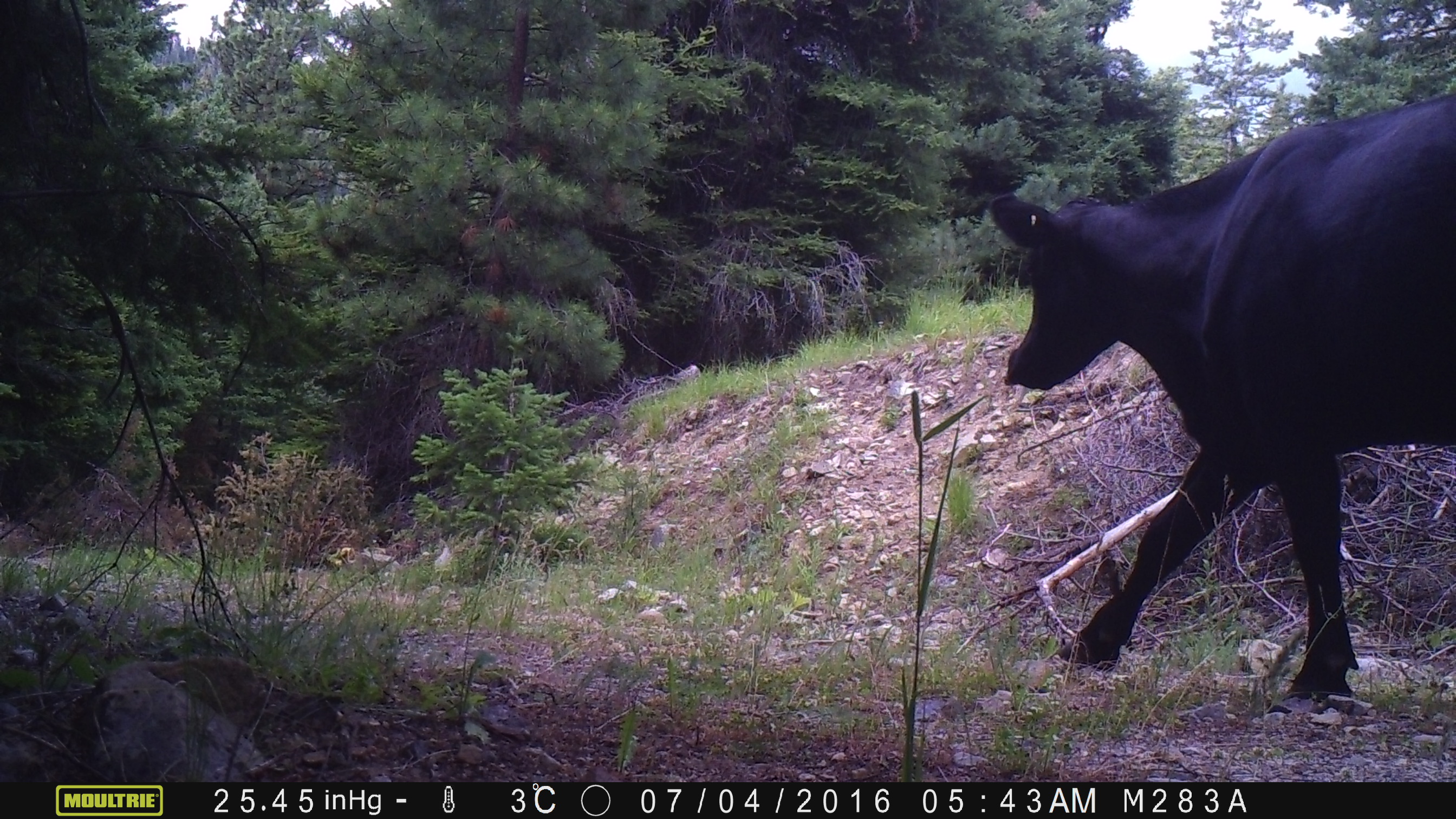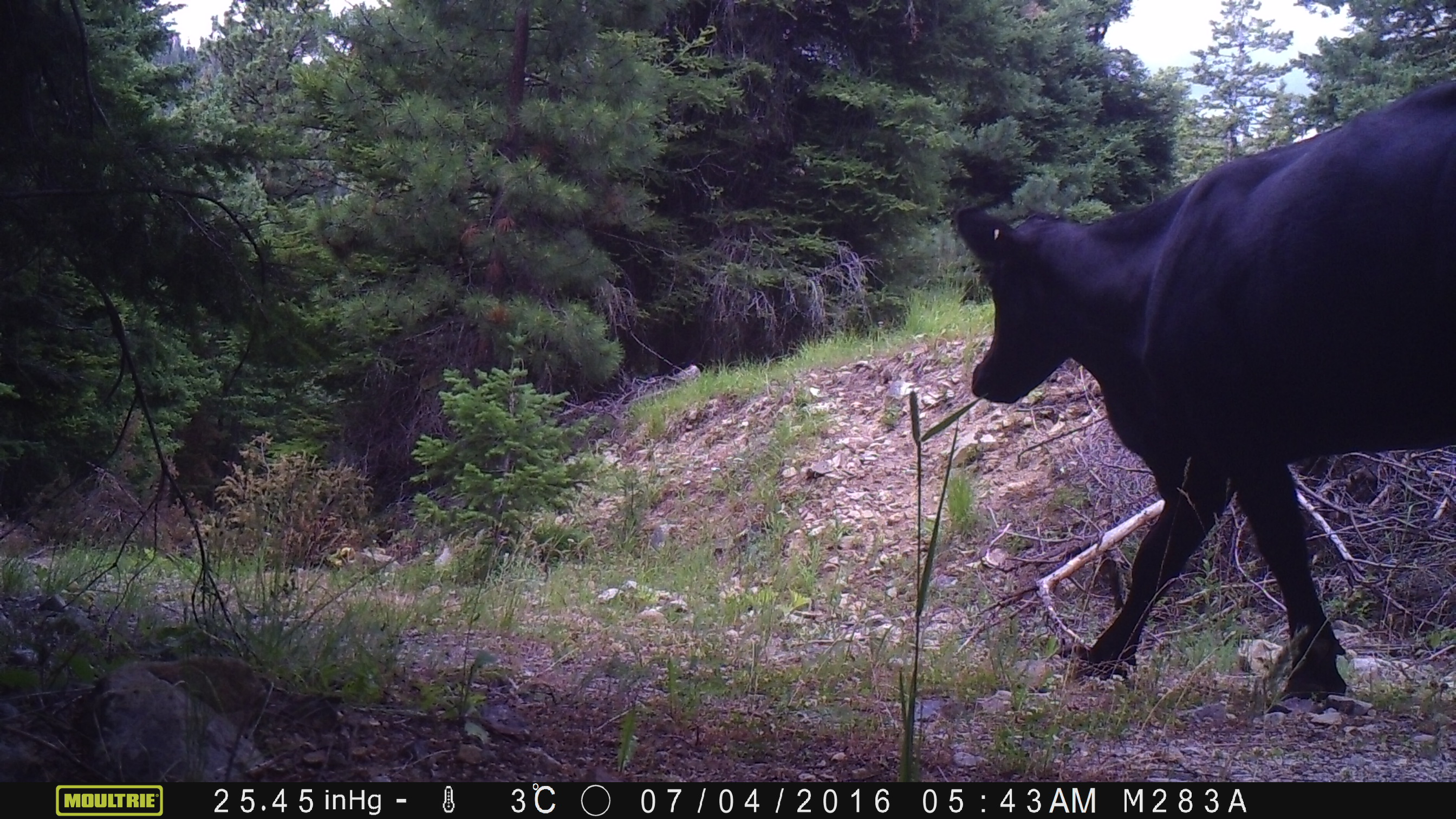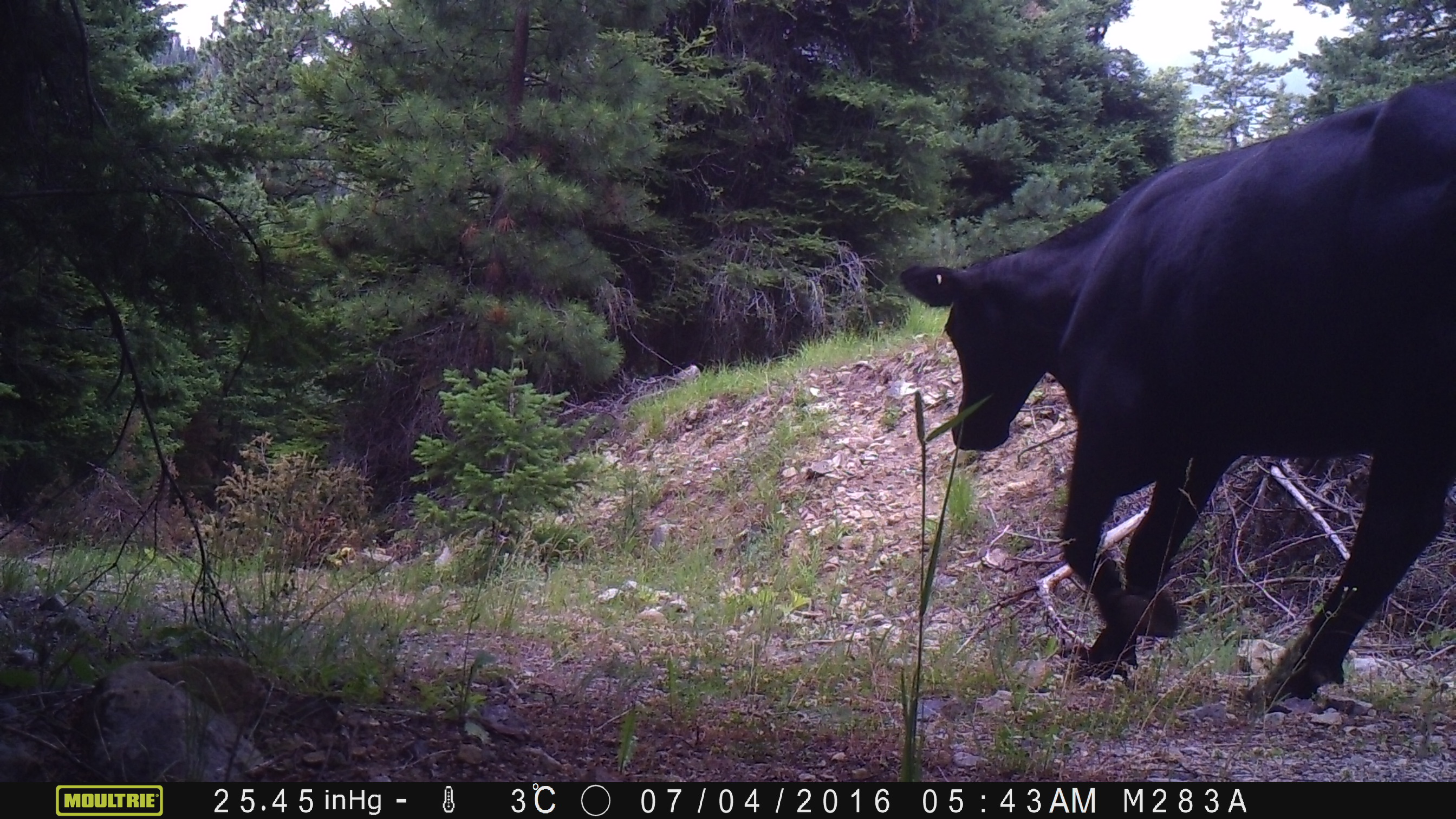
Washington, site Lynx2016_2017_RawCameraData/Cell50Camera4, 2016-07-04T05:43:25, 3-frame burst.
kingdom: Animalia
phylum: Chordata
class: Mammalia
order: Artiodactyla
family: Bovidae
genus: Bos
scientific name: Bos taurus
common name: domestic cattle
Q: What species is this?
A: Domestic cattle (Bos taurus).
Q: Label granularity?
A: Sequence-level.